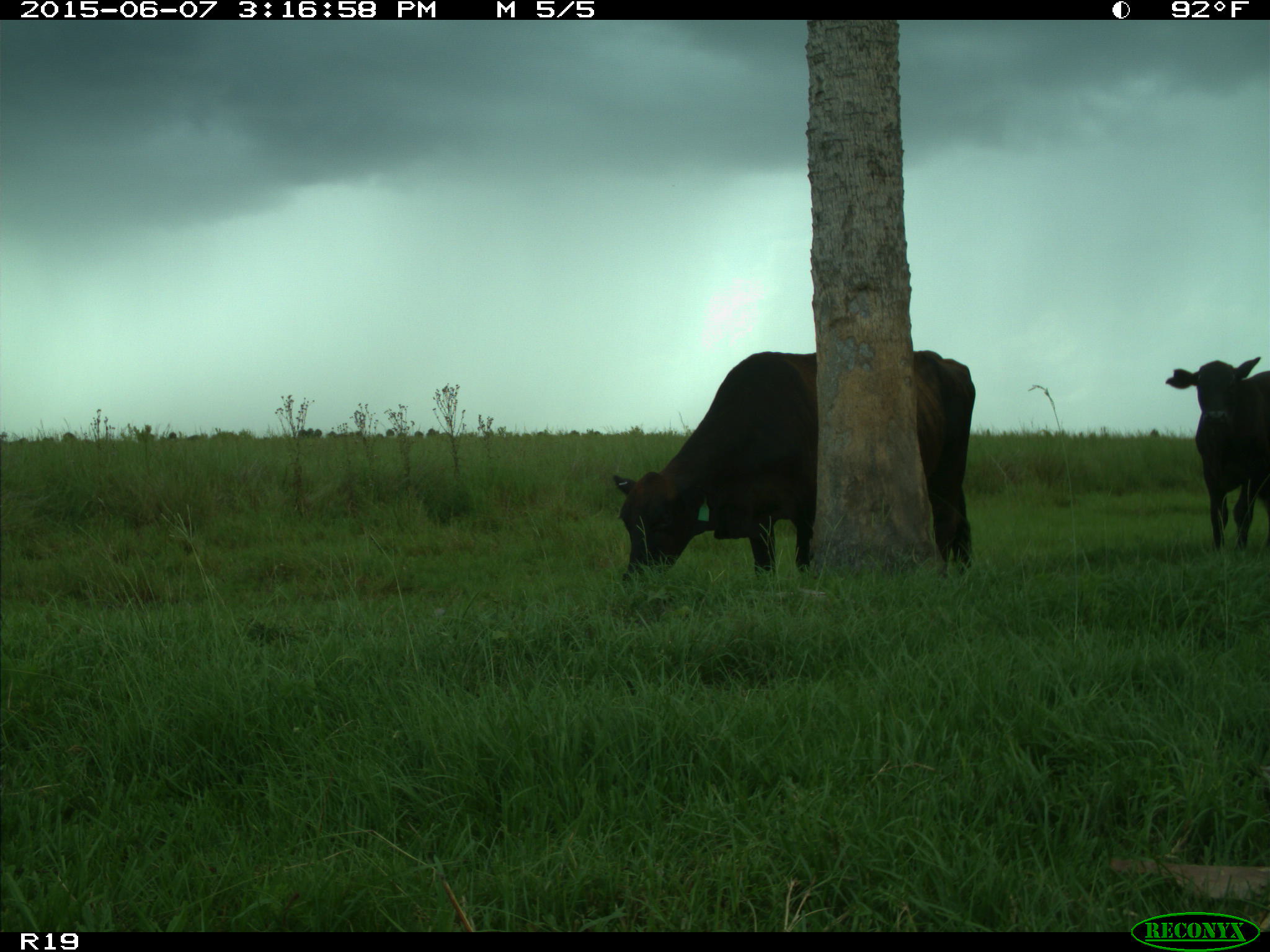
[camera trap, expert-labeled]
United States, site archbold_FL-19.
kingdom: Animalia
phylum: Chordata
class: Mammalia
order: Artiodactyla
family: Bovidae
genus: Bos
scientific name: Bos taurus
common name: domestic cow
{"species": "Bos taurus (domestic cow)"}